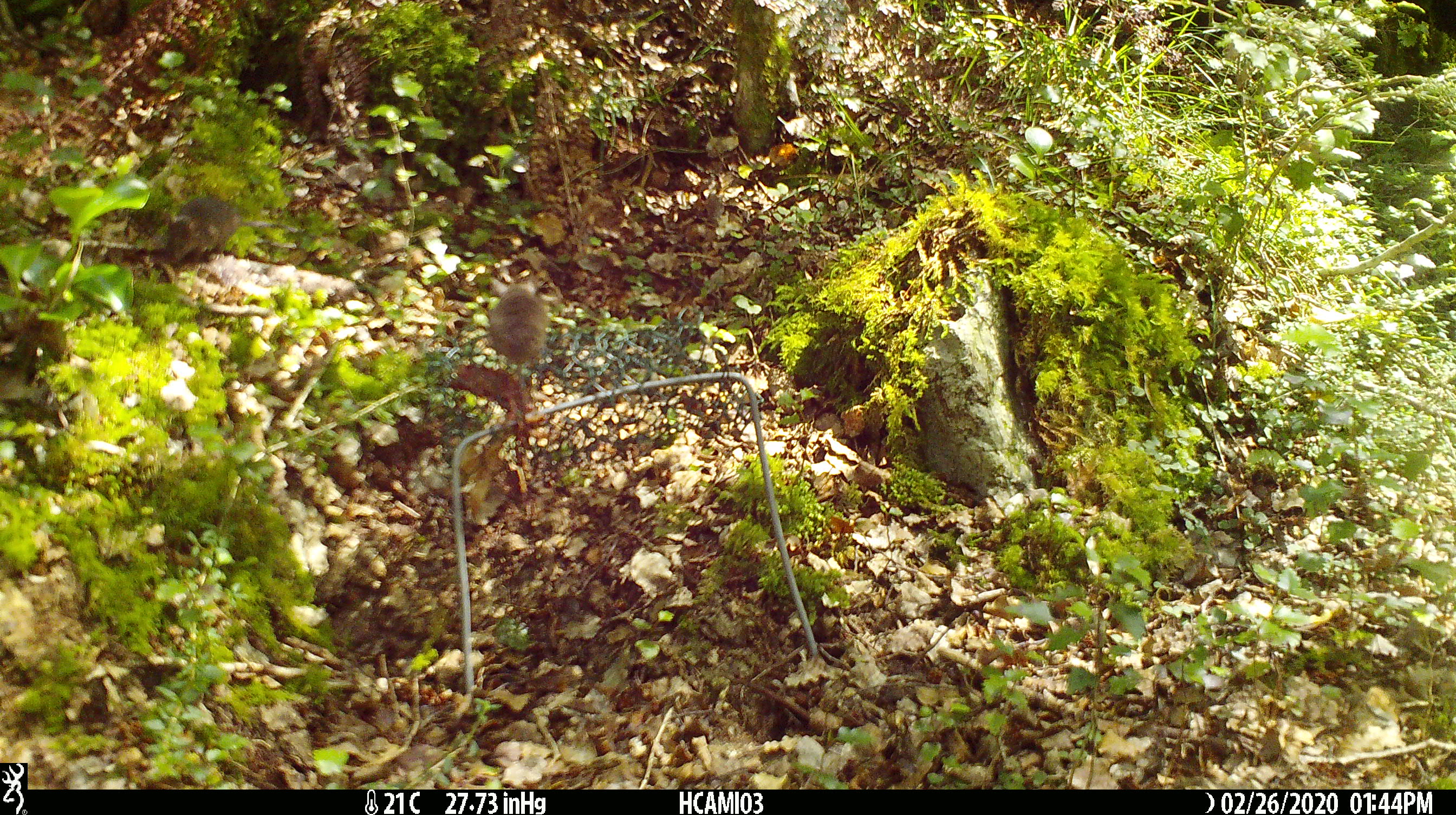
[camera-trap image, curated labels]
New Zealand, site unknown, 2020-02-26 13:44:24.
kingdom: Animalia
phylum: Chordata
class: Mammalia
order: Rodentia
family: Muridae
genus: Mus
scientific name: Mus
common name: mouse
Mouse (Mus).